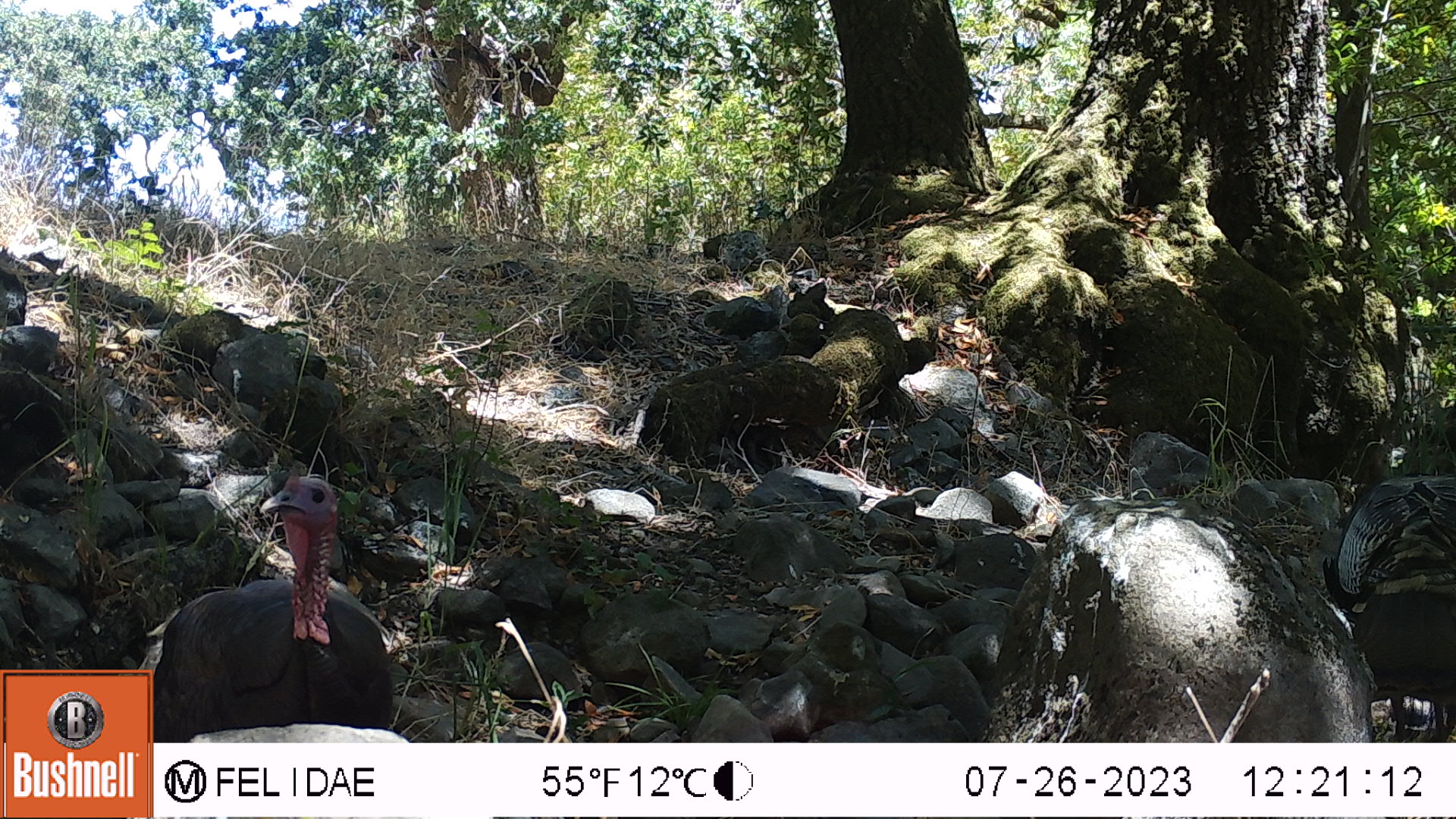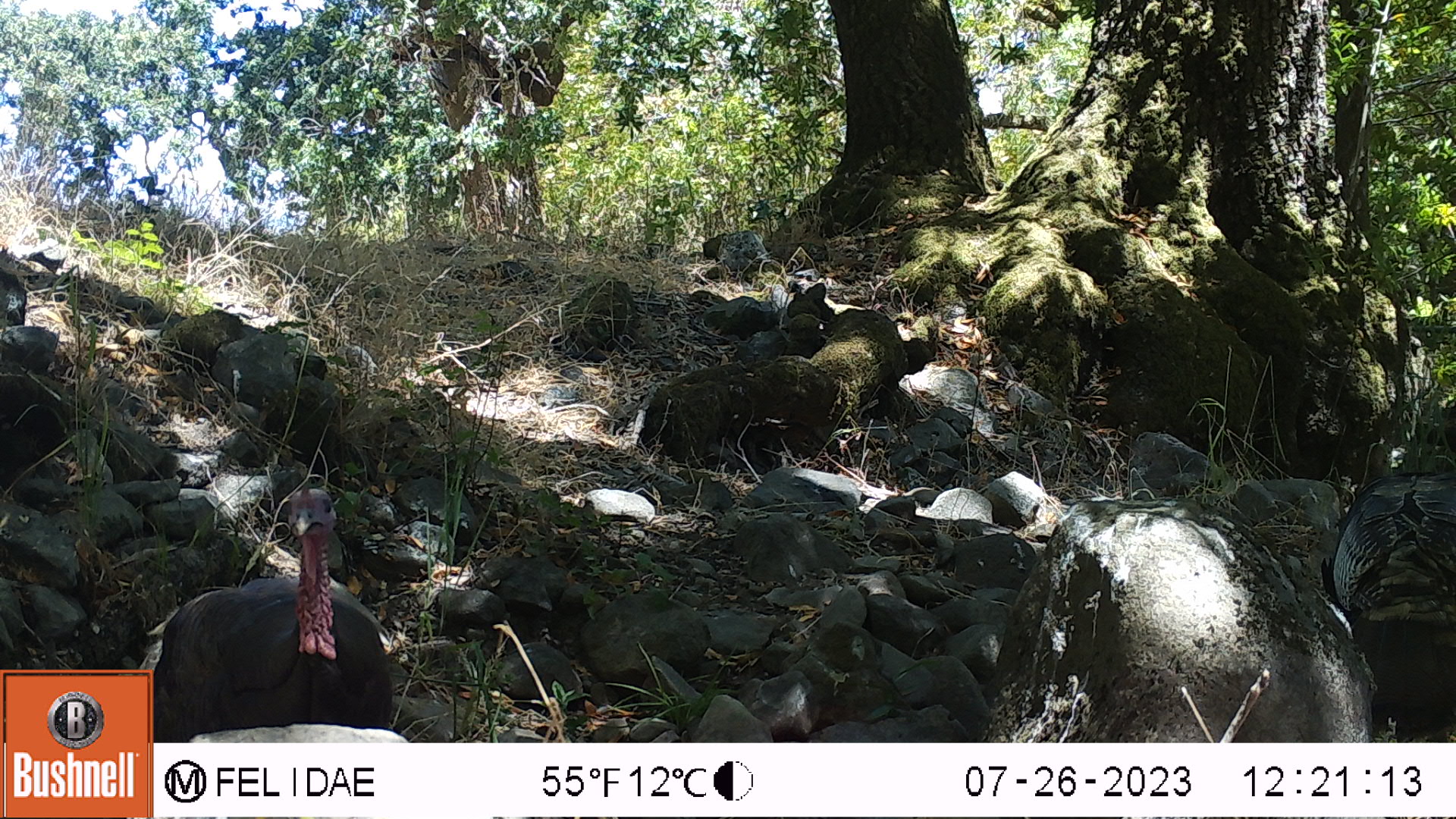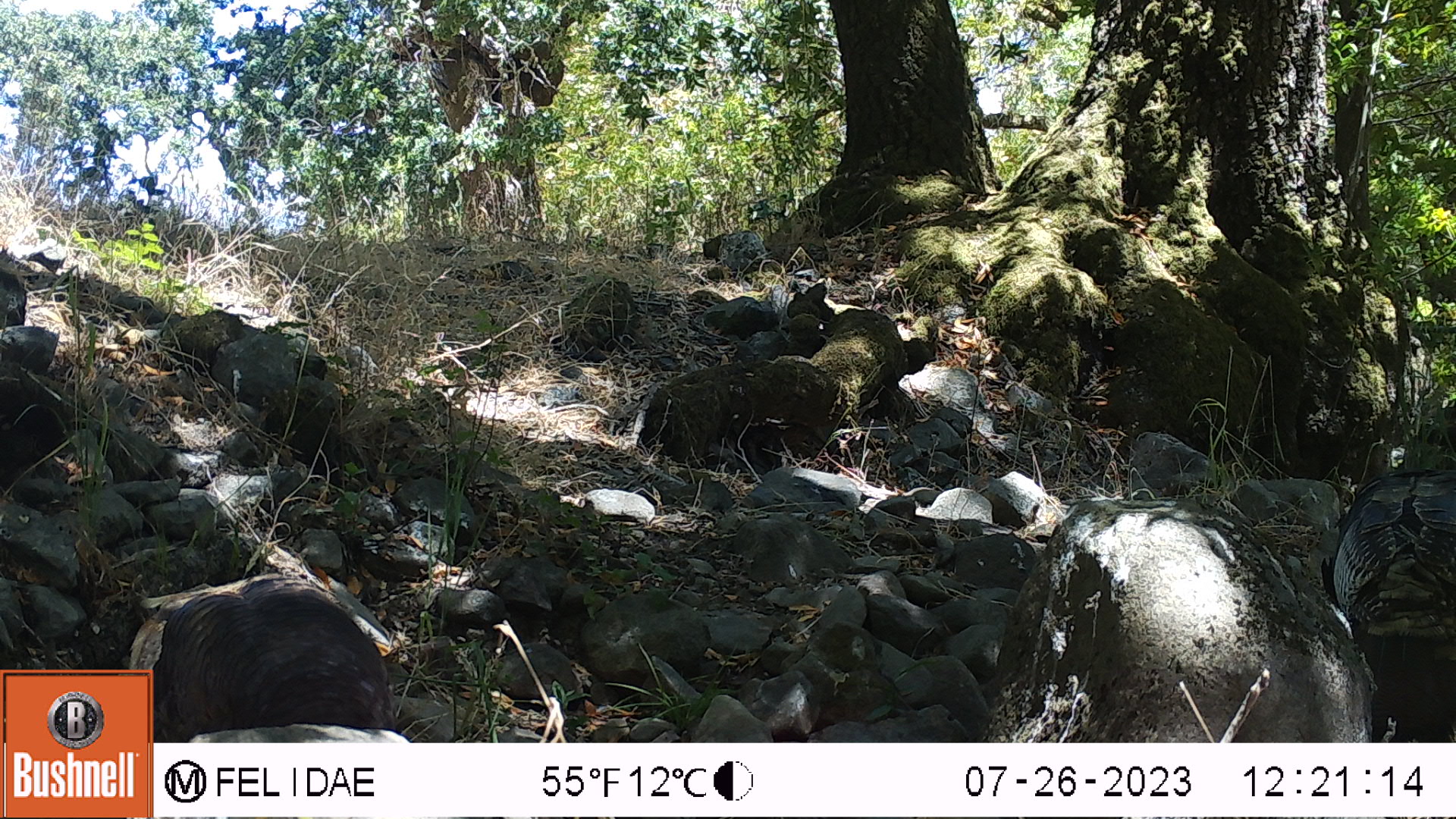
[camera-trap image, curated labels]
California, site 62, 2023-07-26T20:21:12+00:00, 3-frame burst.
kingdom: Animalia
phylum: Chordata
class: Aves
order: Galliformes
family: Phasianidae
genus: Meleagris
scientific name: Meleagris gallopavo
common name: turkey